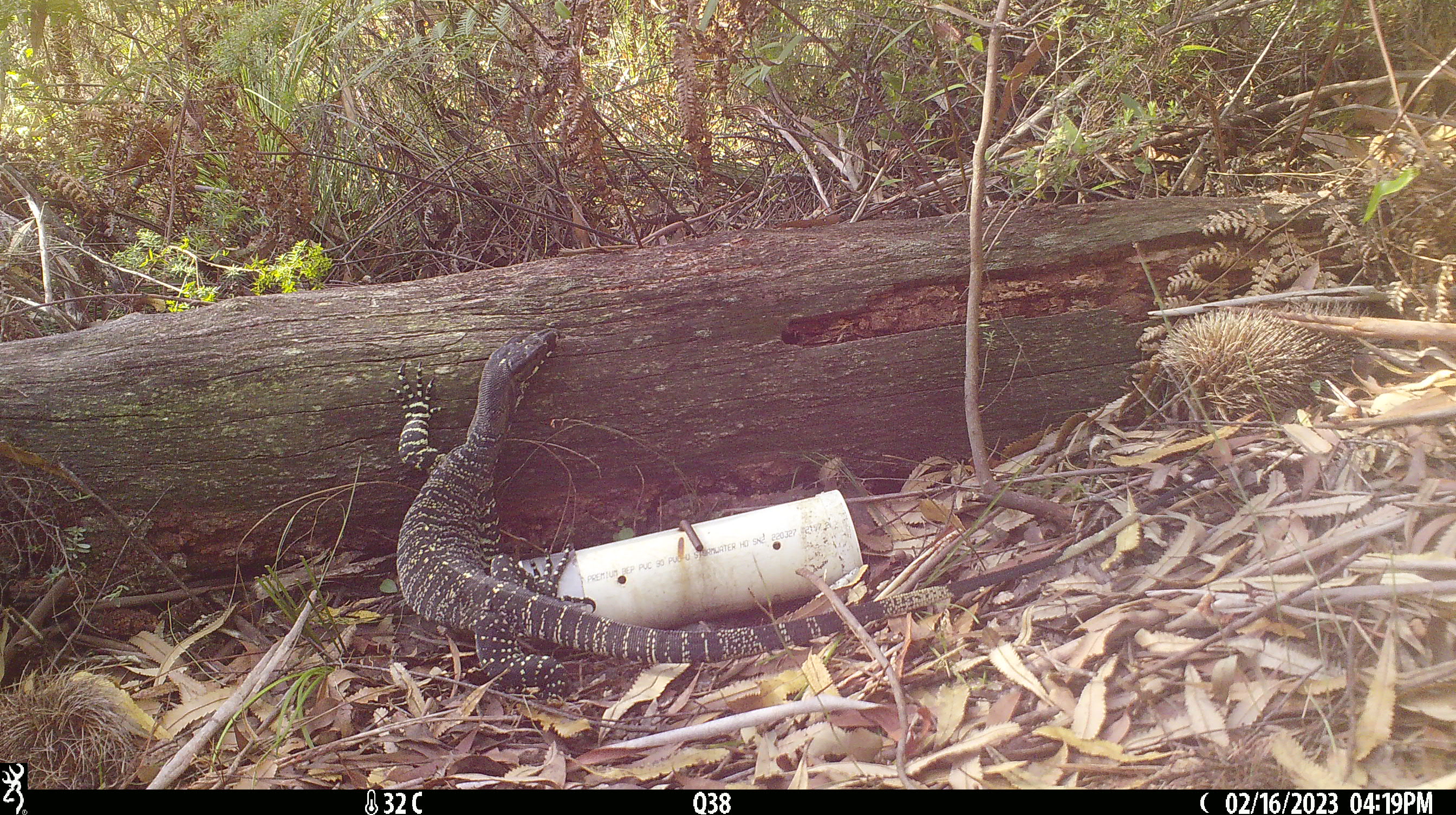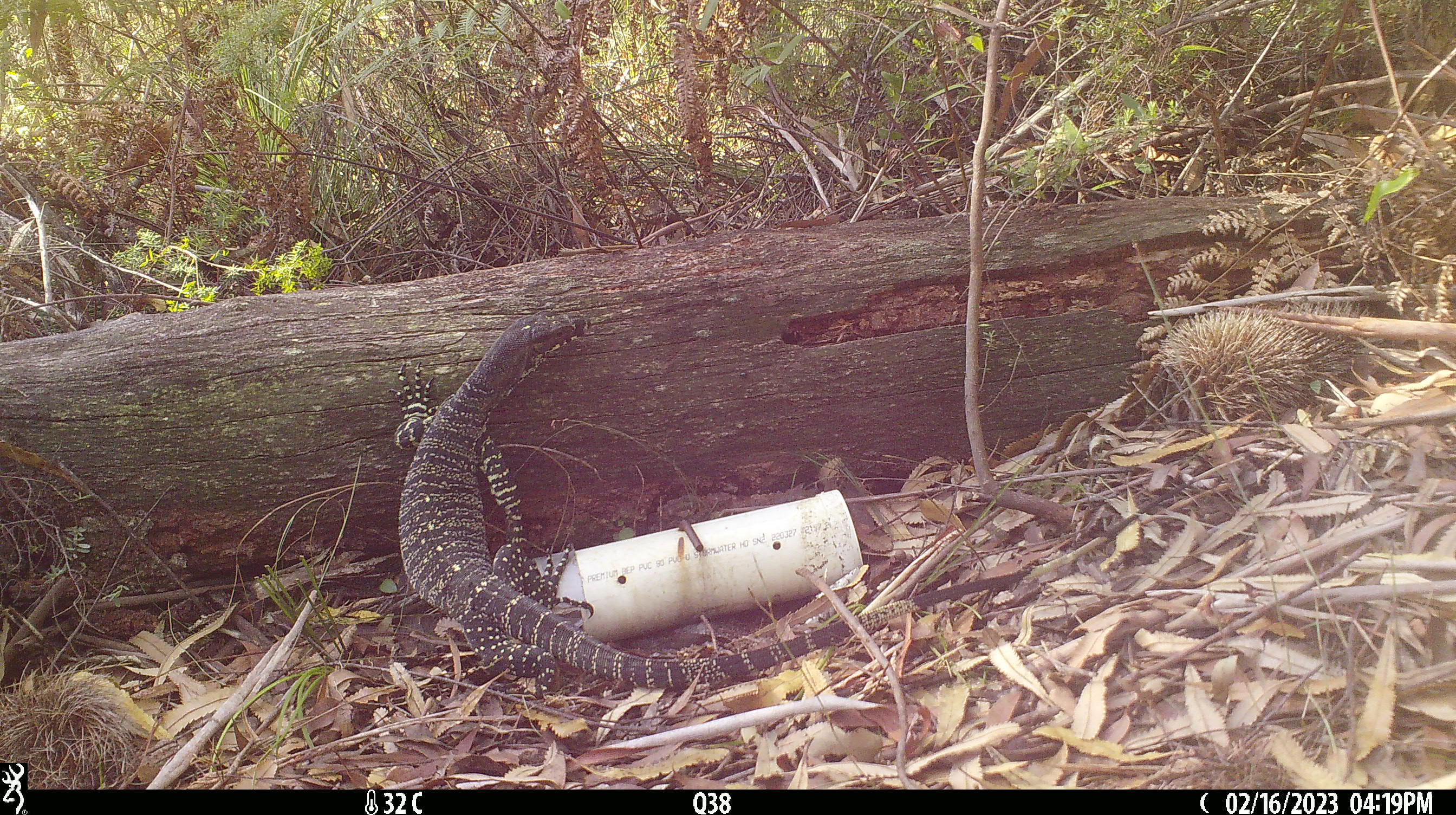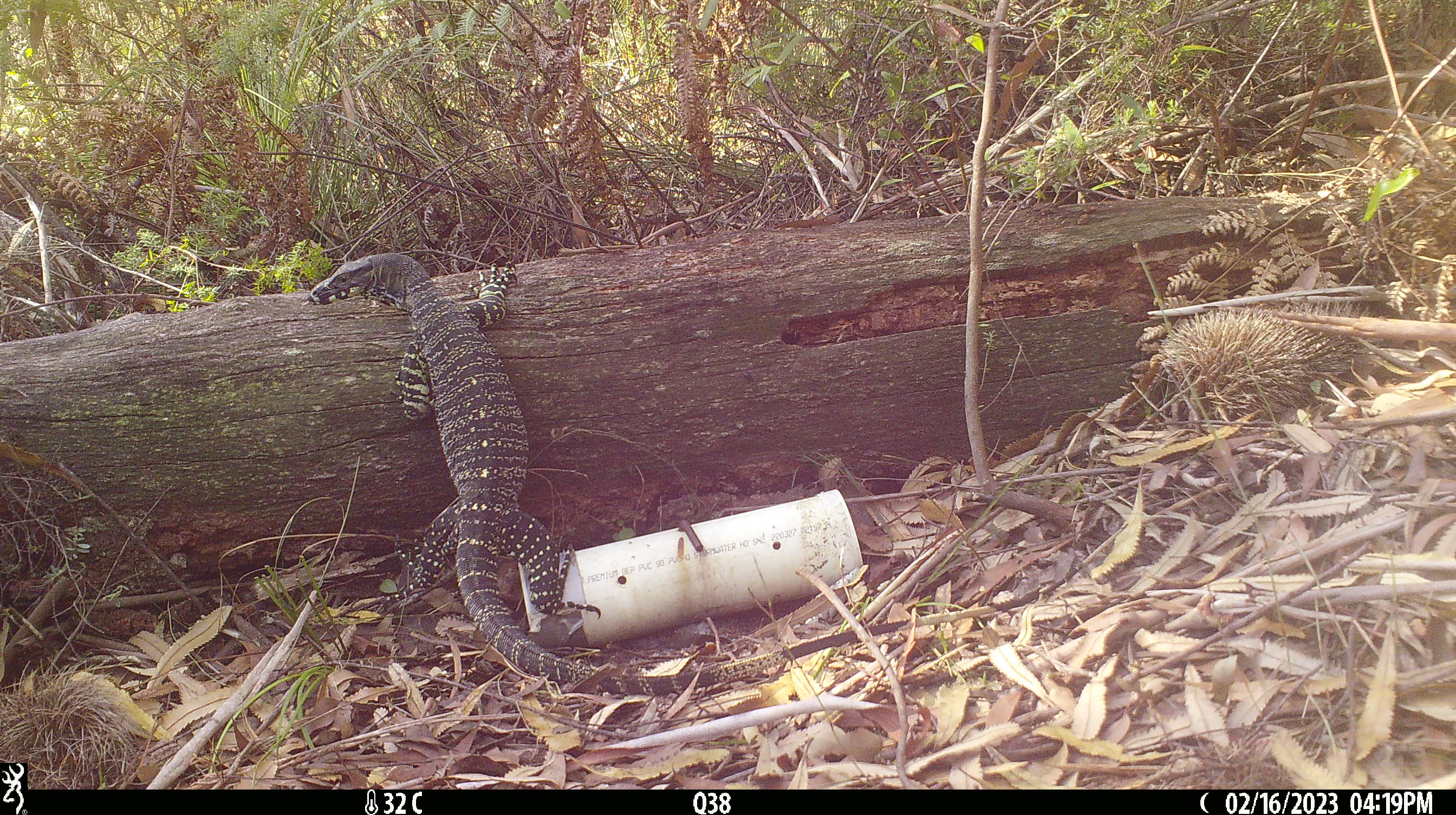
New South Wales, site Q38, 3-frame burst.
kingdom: Animalia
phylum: Chordata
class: Reptilia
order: Squamata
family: Varanidae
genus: Varanus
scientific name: Varanus varius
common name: lace monitor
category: goanna